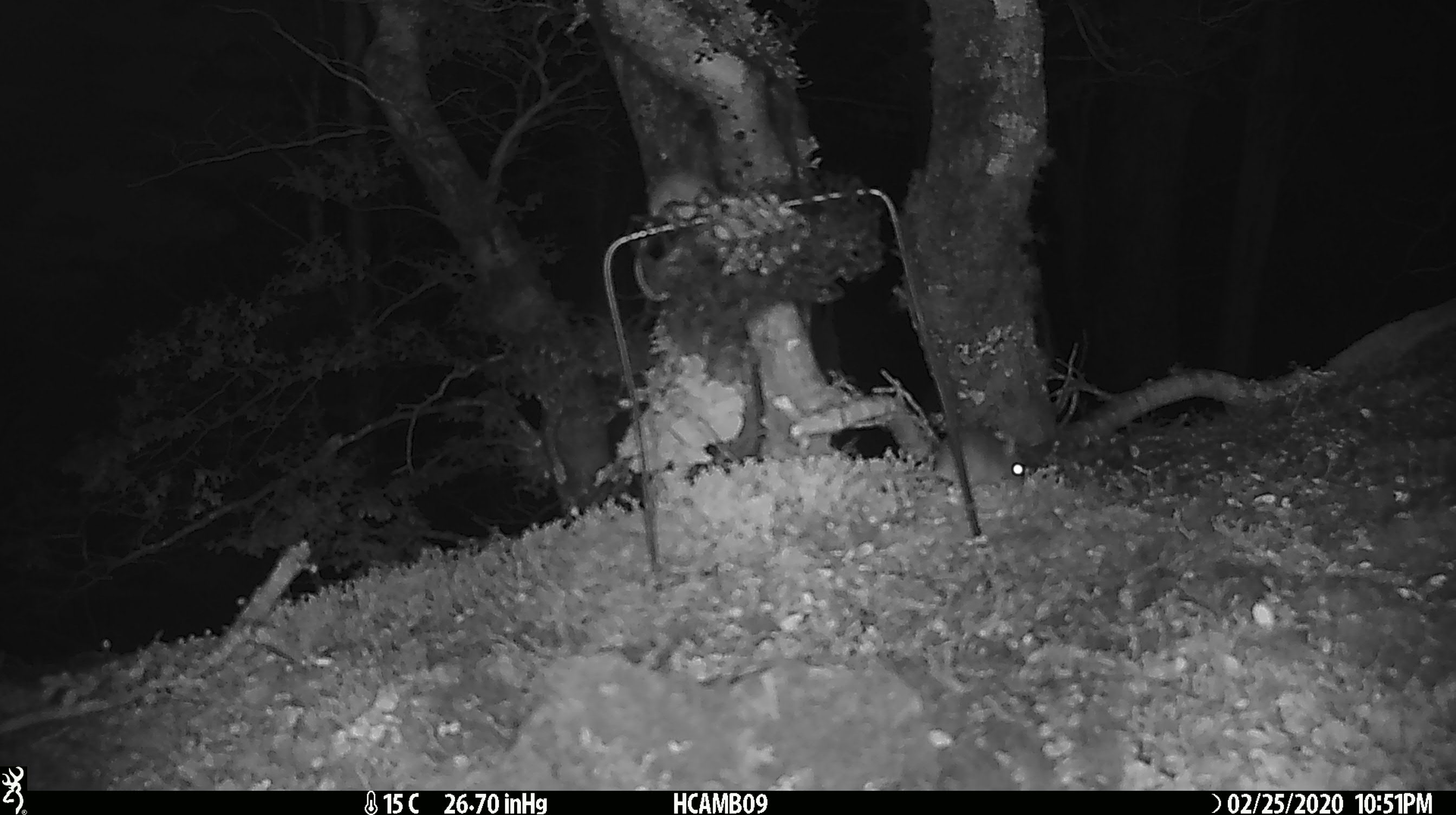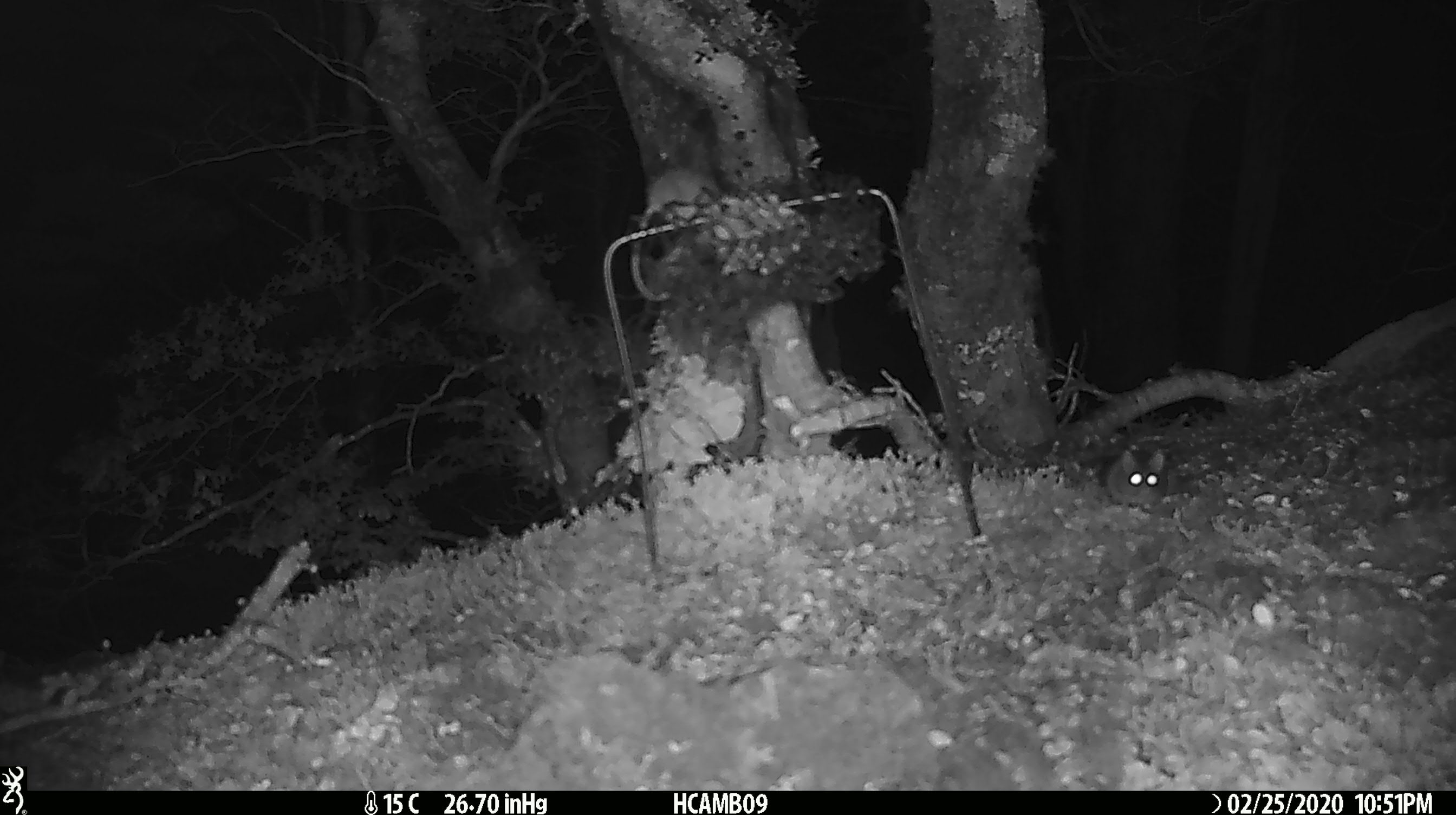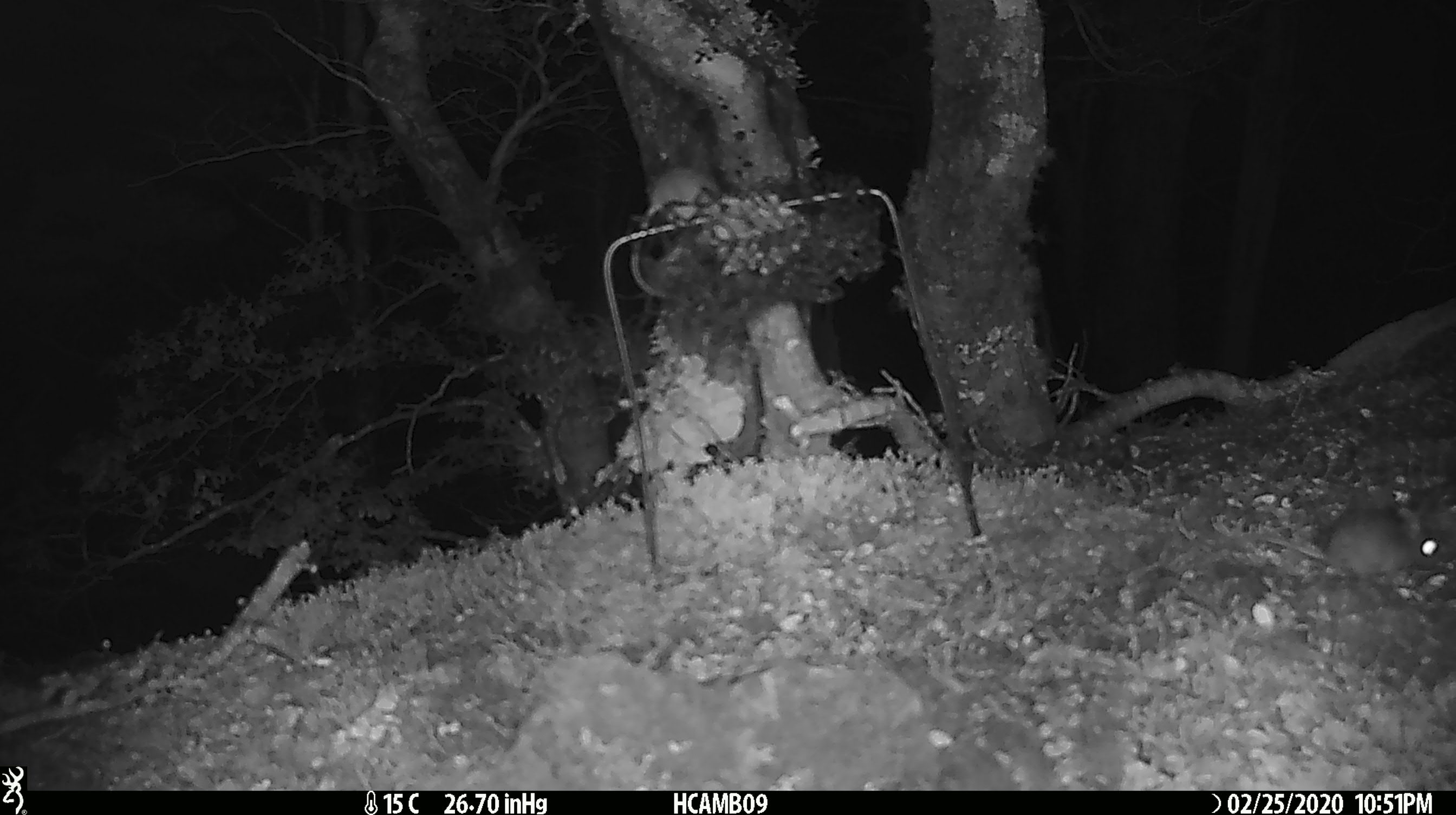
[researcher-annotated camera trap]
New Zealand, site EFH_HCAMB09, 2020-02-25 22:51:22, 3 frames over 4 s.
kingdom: Animalia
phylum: Chordata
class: Mammalia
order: Rodentia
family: Muridae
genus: Mus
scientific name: Mus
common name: mouse